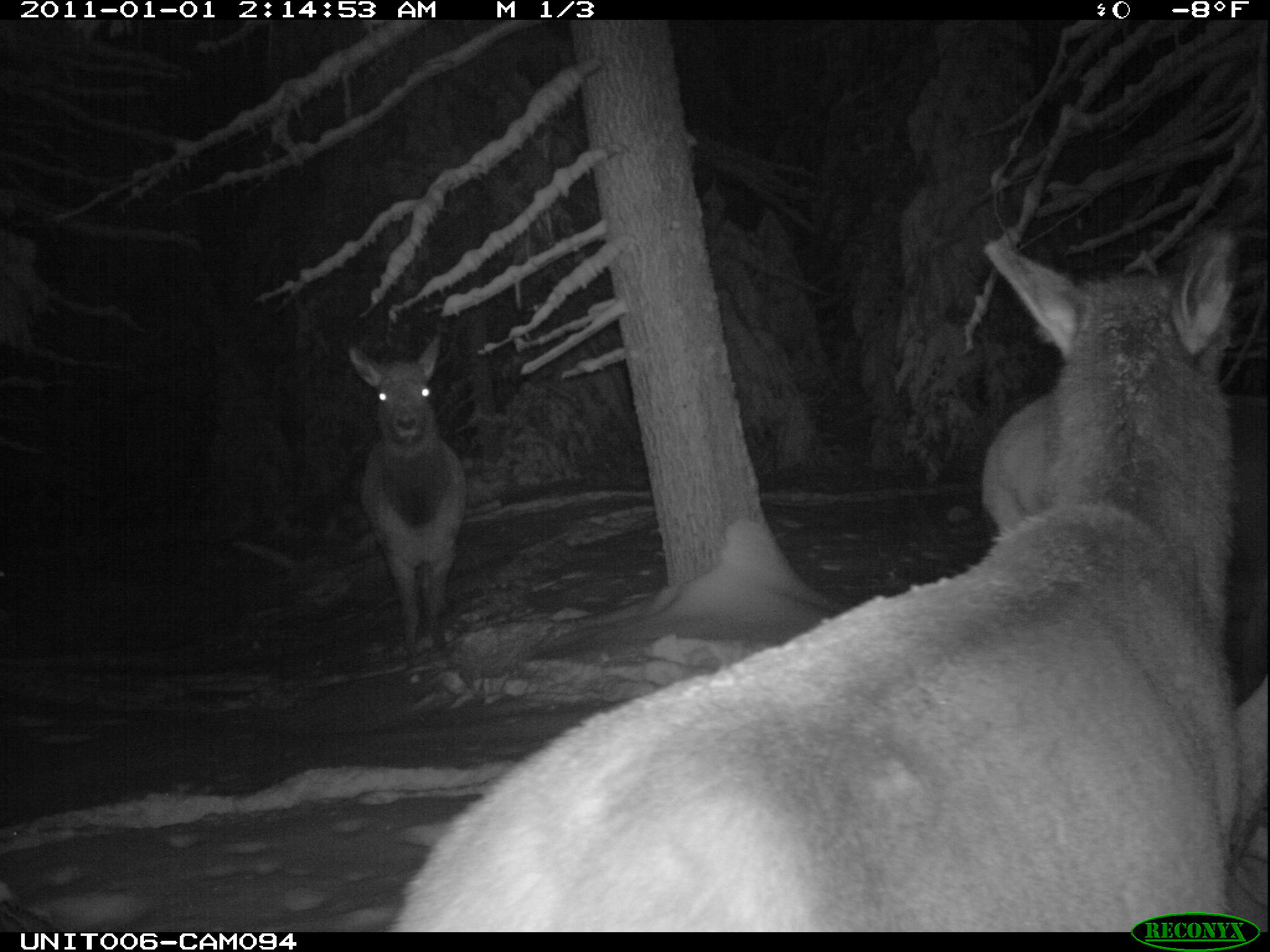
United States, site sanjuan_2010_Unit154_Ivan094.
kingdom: Animalia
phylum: Chordata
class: Mammalia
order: Artiodactyla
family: Cervidae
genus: Cervus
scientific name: Cervus elaphus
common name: red deer